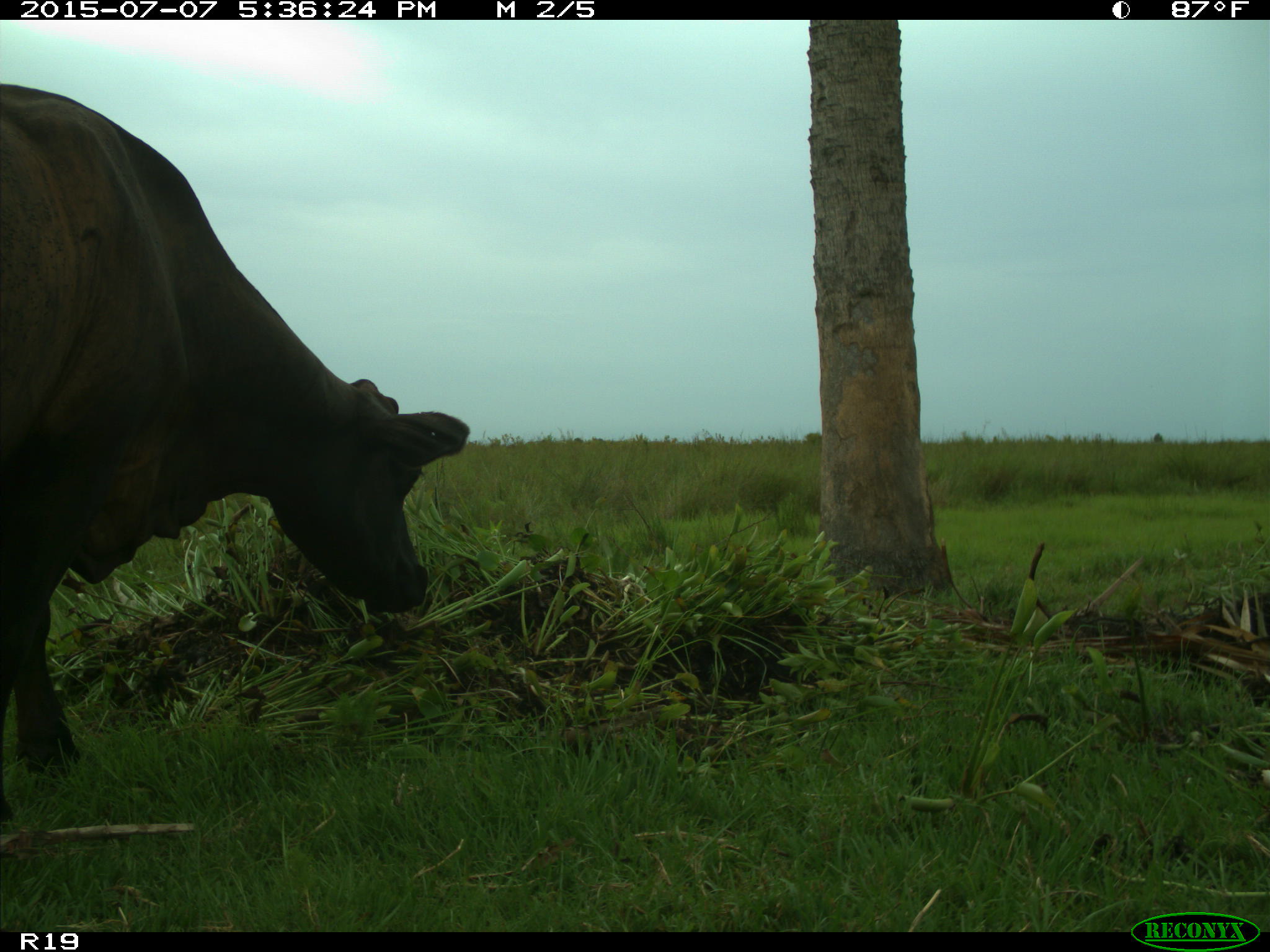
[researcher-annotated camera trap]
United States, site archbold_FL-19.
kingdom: Animalia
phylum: Chordata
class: Mammalia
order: Artiodactyla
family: Bovidae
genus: Bos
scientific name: Bos taurus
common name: domestic cow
Bos taurus (domestic cow).